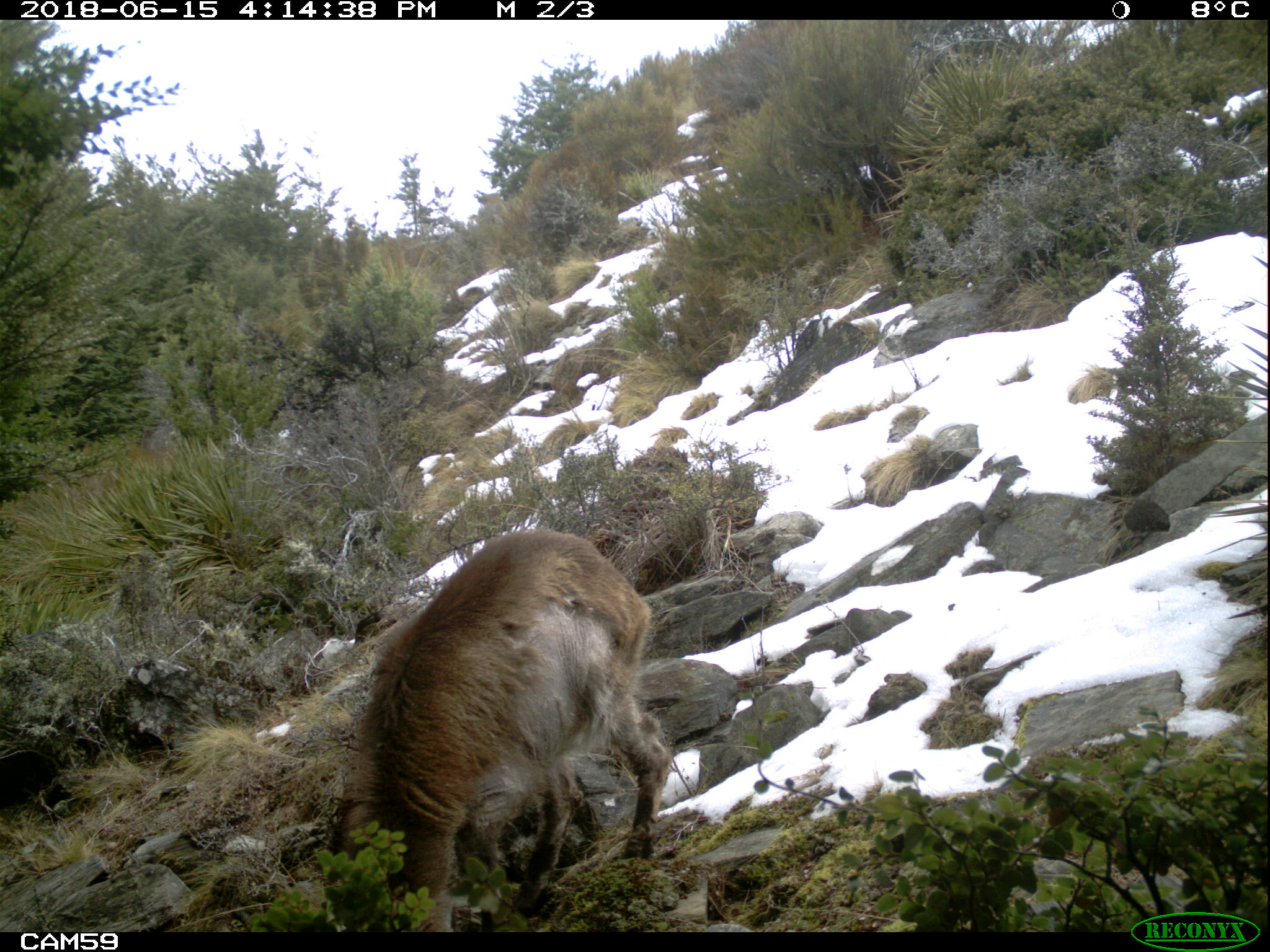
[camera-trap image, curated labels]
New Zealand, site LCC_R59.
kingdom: Animalia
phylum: Chordata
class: Mammalia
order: Artiodactyla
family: Bovidae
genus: Nilgiritragus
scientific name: Nilgiritragus hylocrius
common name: tahr